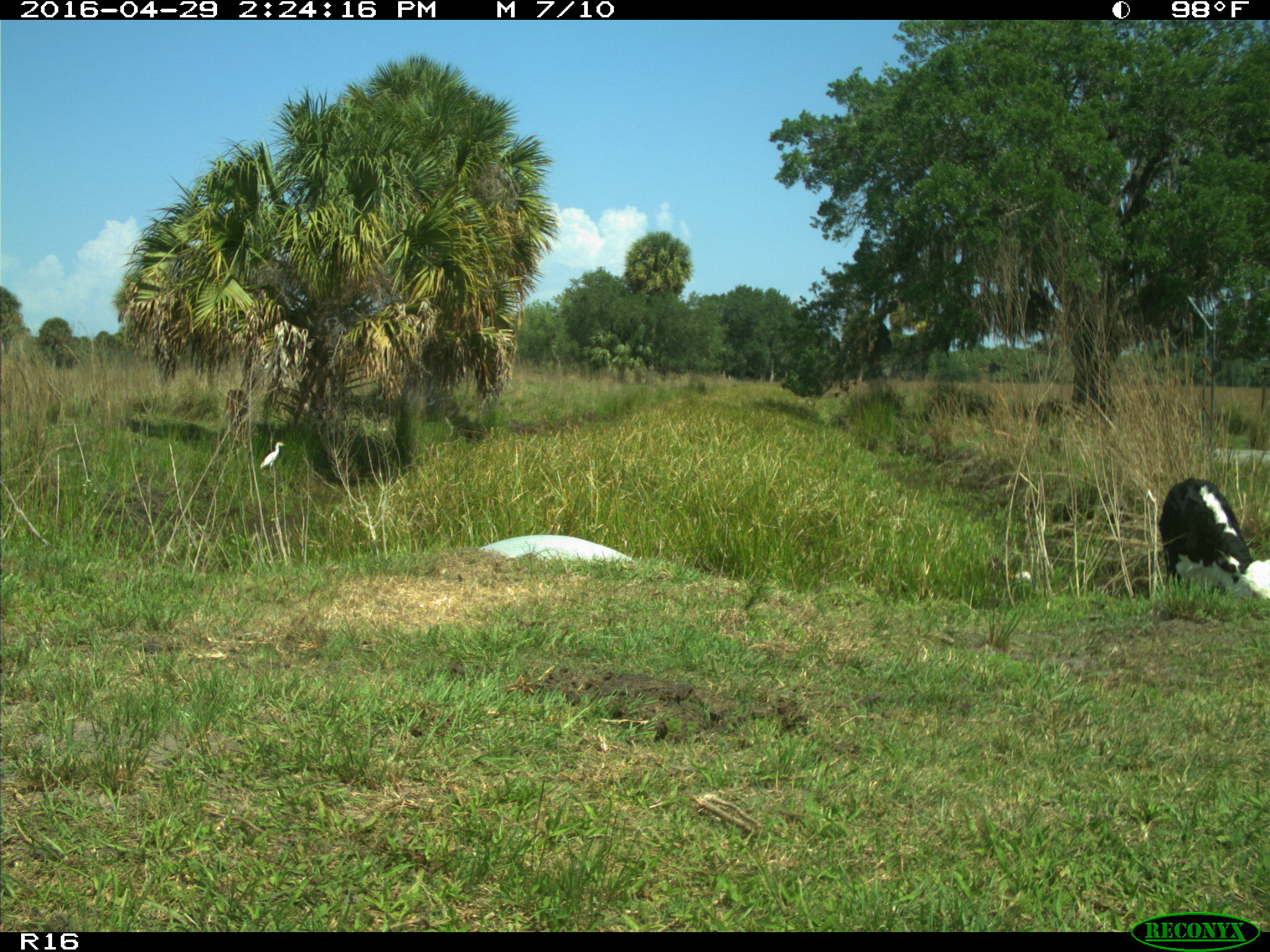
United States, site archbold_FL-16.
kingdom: Animalia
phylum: Chordata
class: Mammalia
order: Artiodactyla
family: Bovidae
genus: Bos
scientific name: Bos taurus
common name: domestic cow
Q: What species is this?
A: Bos taurus (domestic cow).